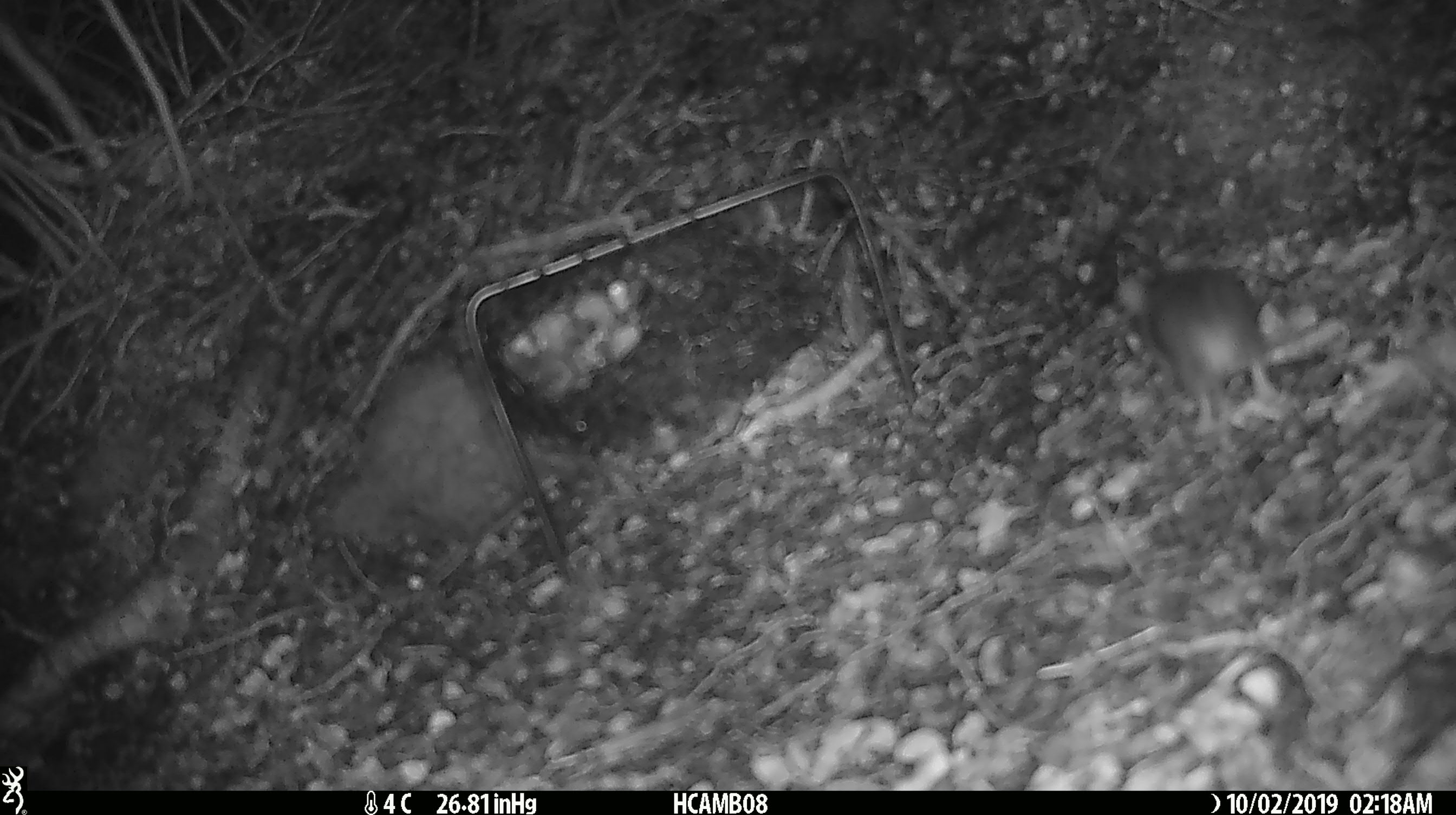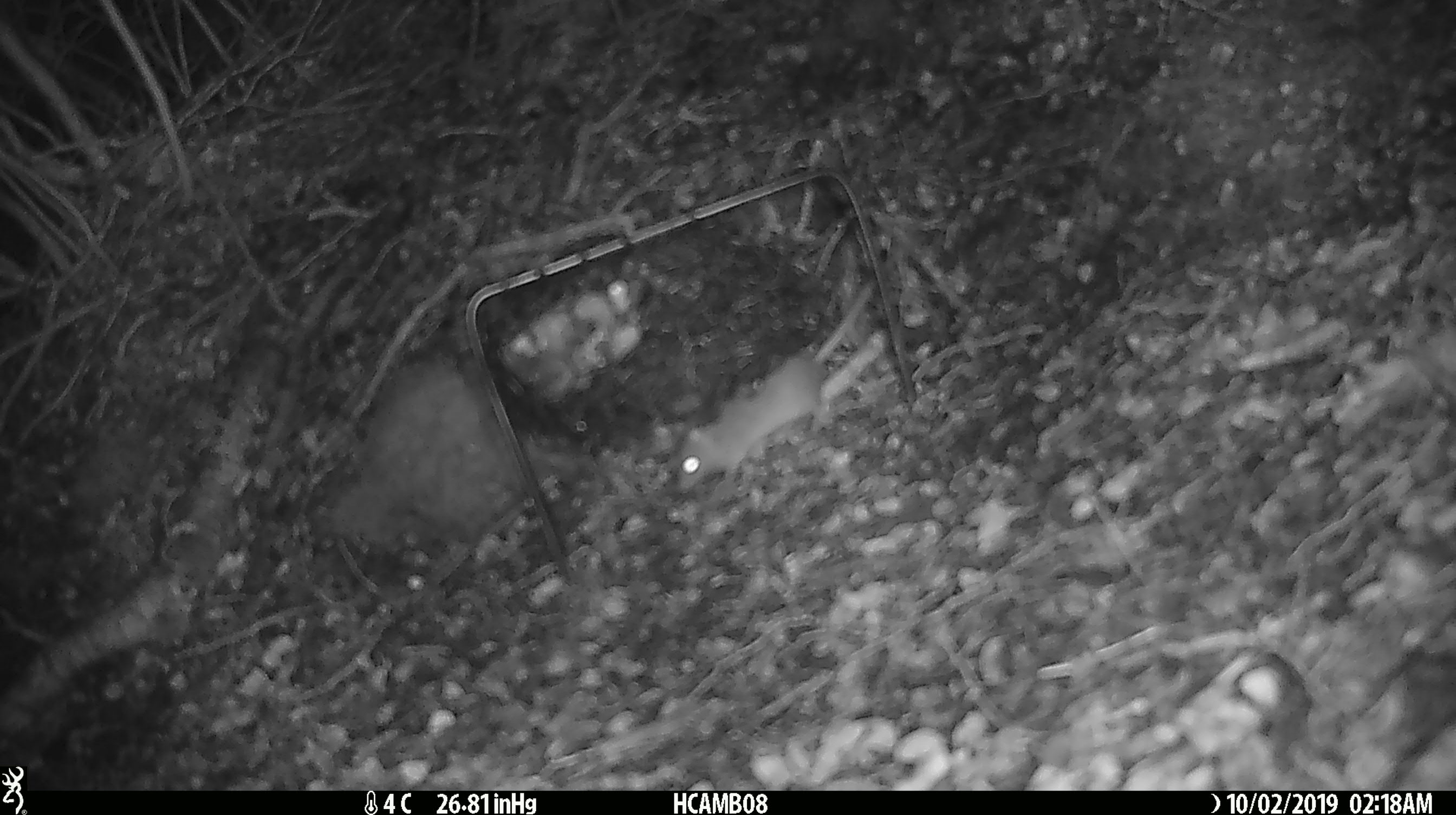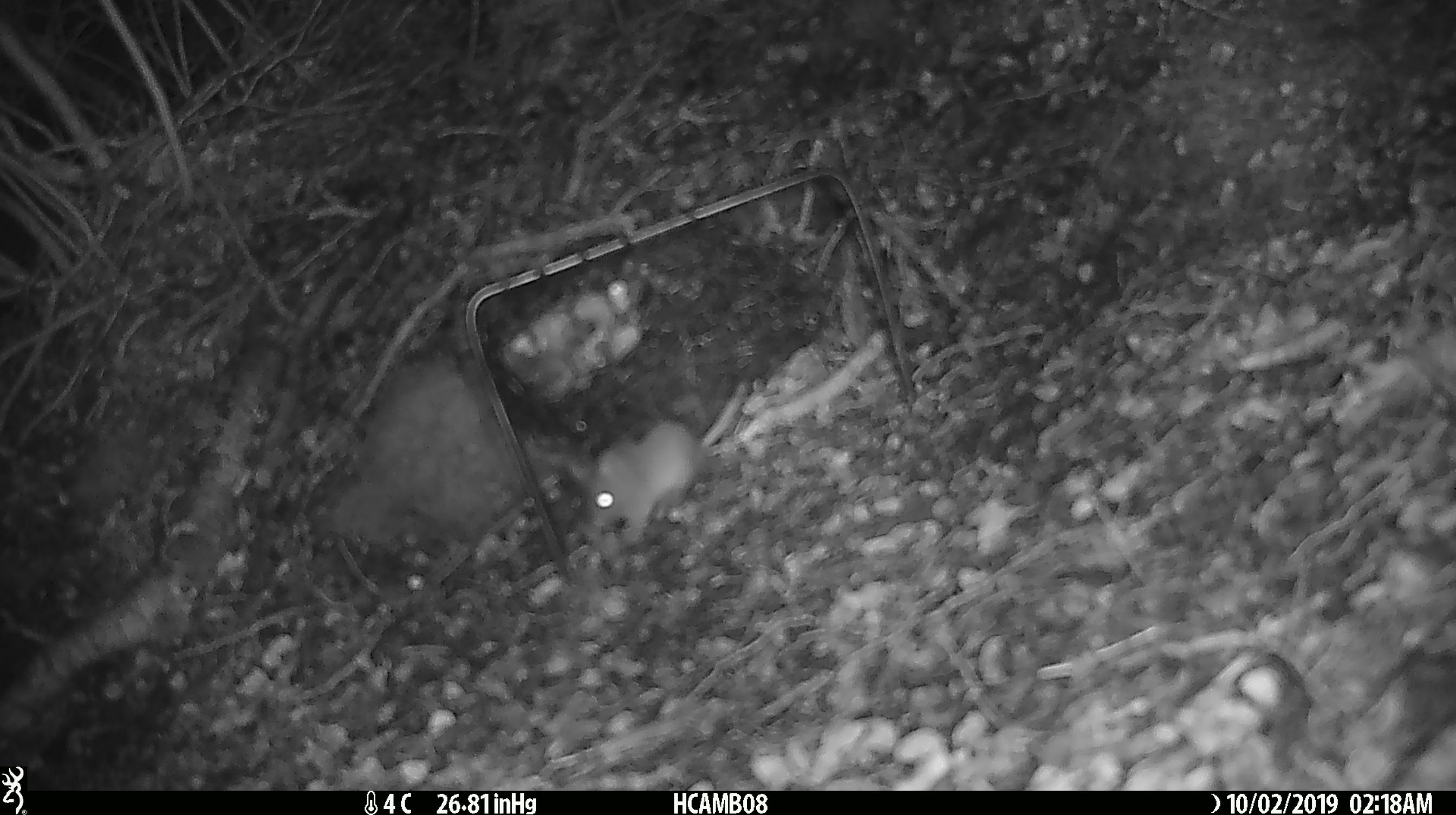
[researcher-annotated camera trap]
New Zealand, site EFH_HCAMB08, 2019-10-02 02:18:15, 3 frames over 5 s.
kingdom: Animalia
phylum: Chordata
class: Mammalia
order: Rodentia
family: Muridae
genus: Mus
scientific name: Mus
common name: mouse